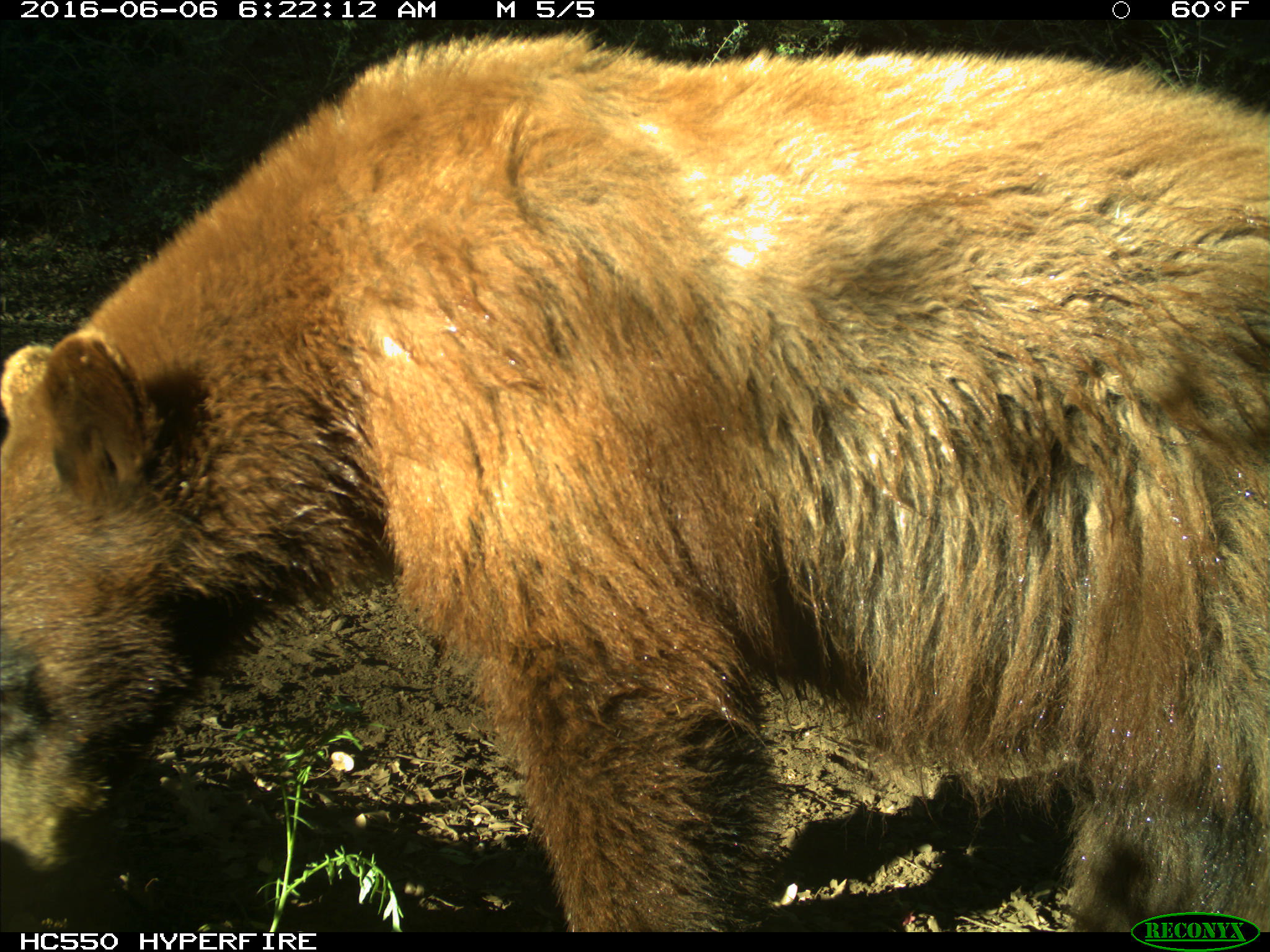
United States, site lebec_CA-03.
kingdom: Animalia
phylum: Chordata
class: Mammalia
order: Carnivora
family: Ursidae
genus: Ursus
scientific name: Ursus americanus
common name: american black bear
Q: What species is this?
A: Ursus americanus (american black bear).